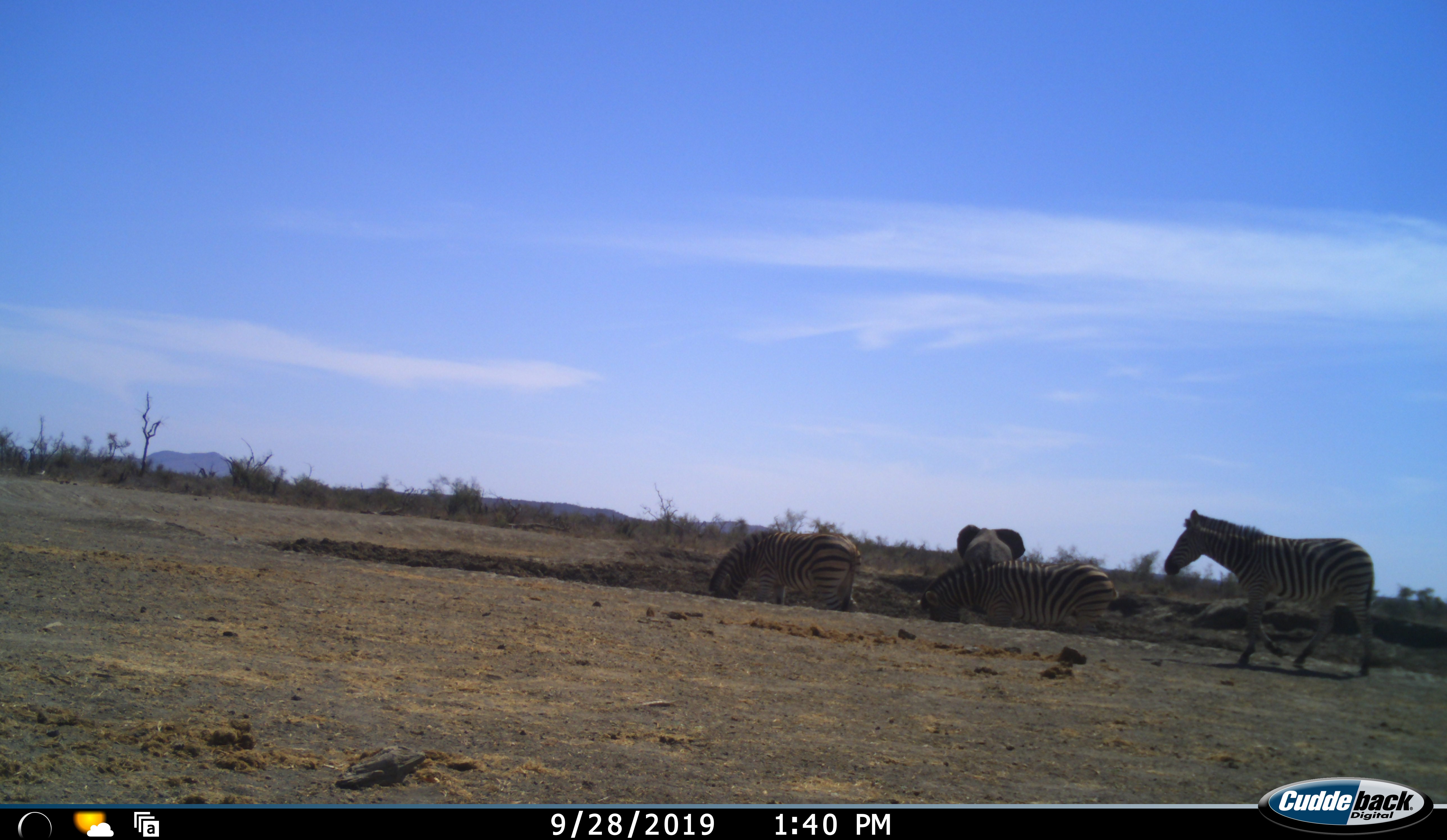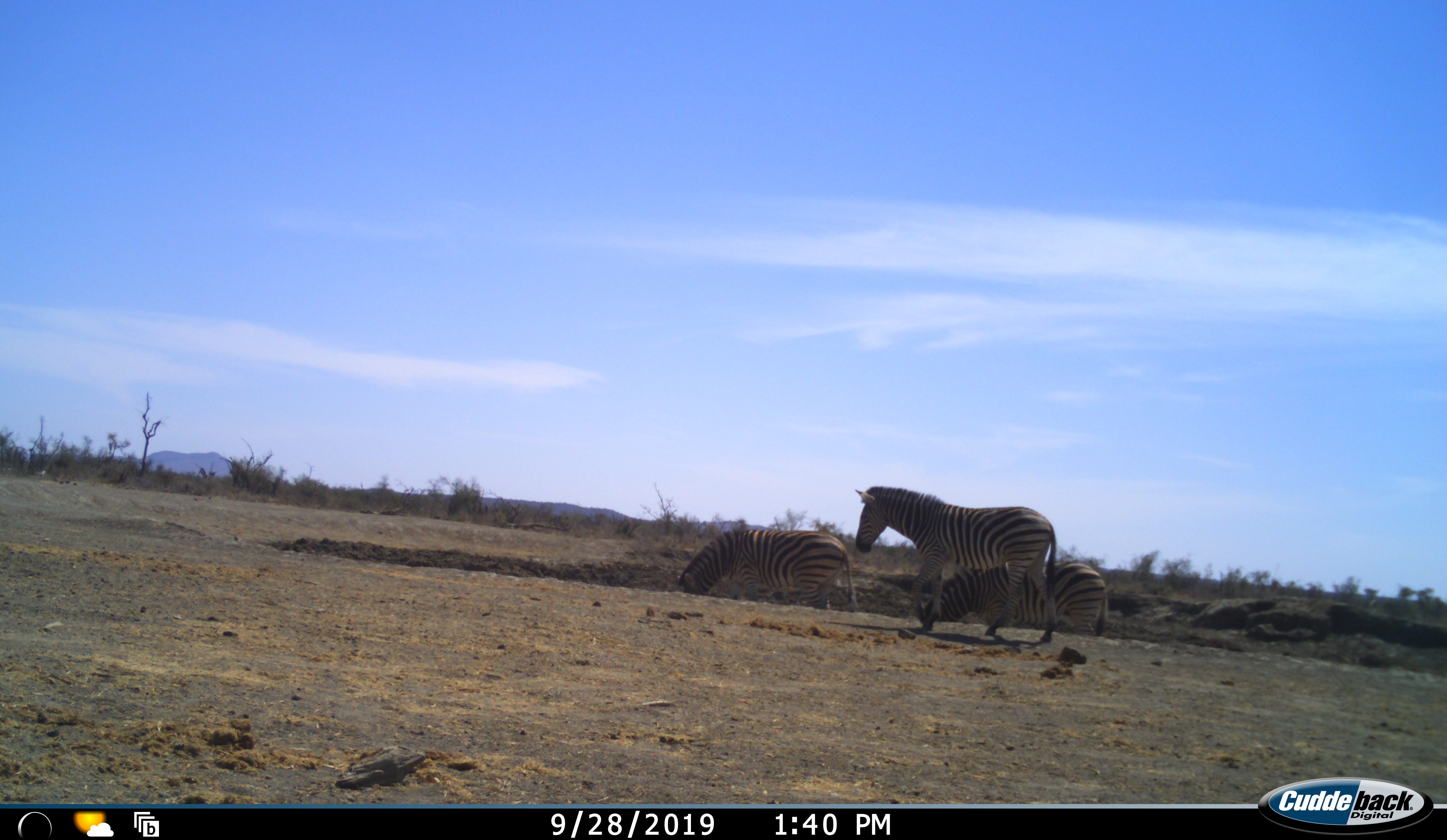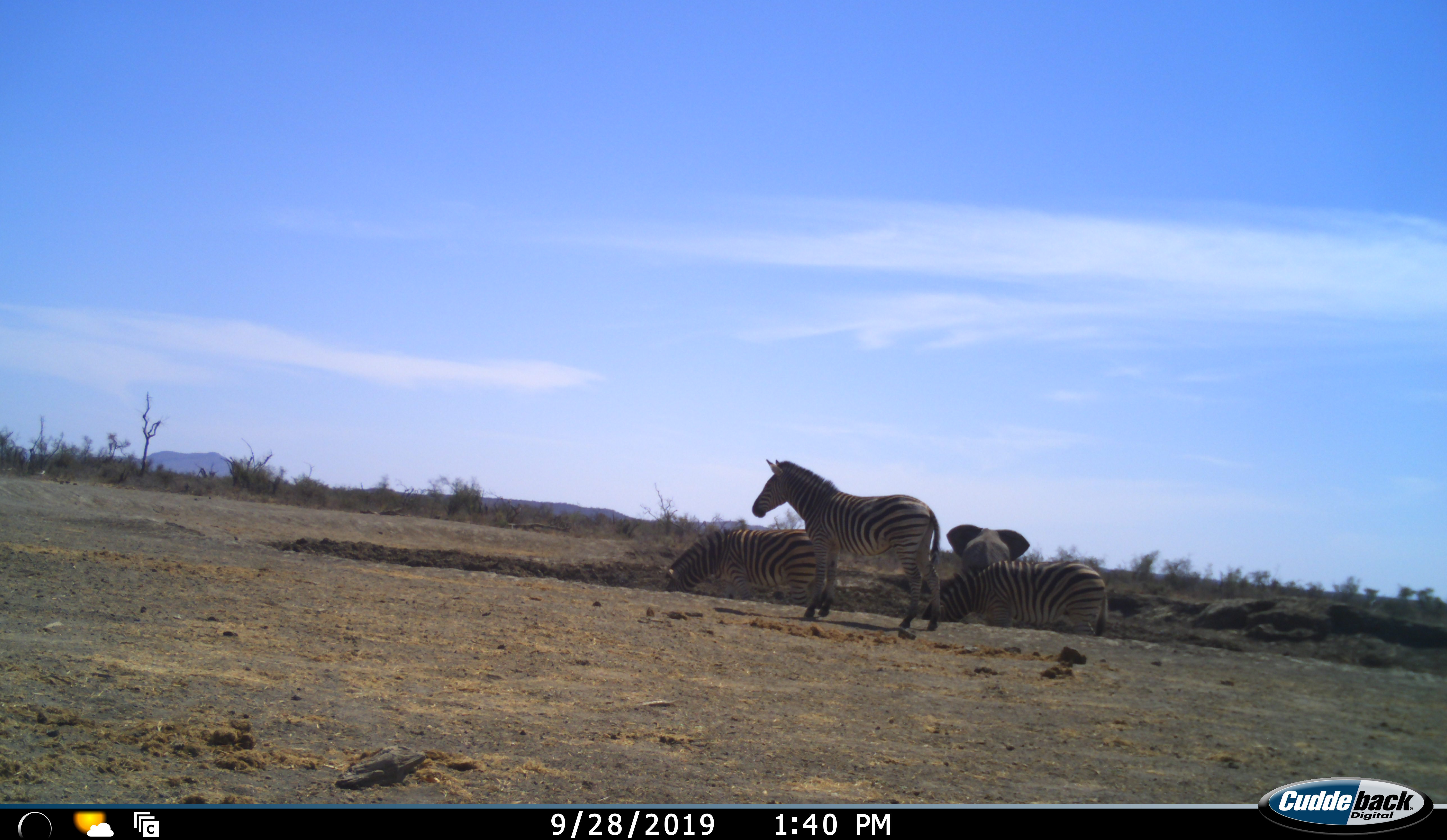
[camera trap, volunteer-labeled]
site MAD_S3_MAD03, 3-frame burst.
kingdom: Animalia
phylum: Chordata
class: Mammalia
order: Proboscidea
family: Elephantidae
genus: Loxodonta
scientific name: Loxodonta africana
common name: african bush elephant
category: elephant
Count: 1.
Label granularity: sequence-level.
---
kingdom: Animalia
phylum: Chordata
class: Mammalia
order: Perissodactyla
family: Equidae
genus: Equus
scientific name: Equus quagga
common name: plains zebra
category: zebraplains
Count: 3.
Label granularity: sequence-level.